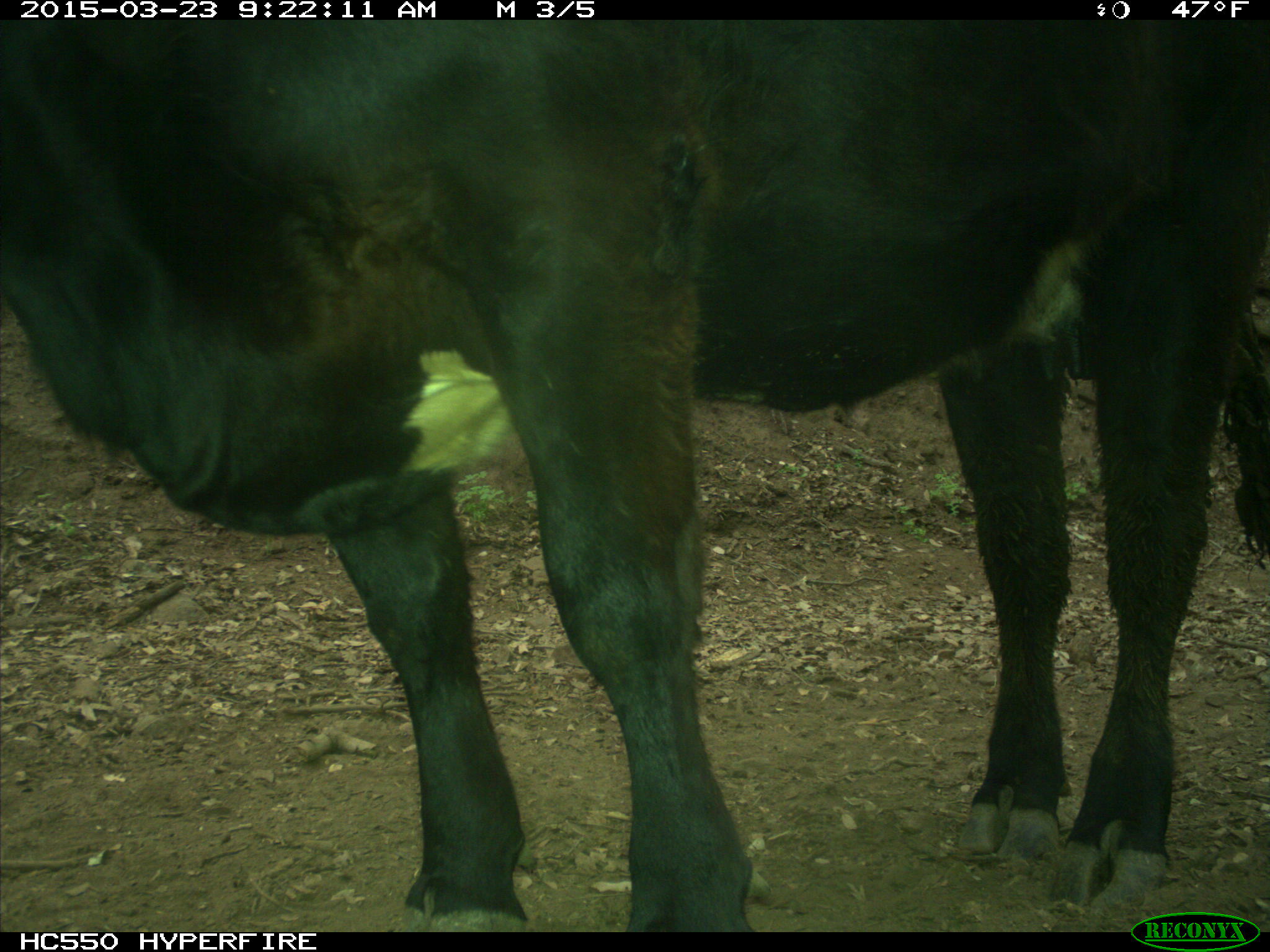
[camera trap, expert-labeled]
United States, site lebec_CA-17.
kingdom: Animalia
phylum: Chordata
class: Mammalia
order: Artiodactyla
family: Bovidae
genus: Bos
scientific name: Bos taurus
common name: domestic cow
Bos taurus (domestic cow).